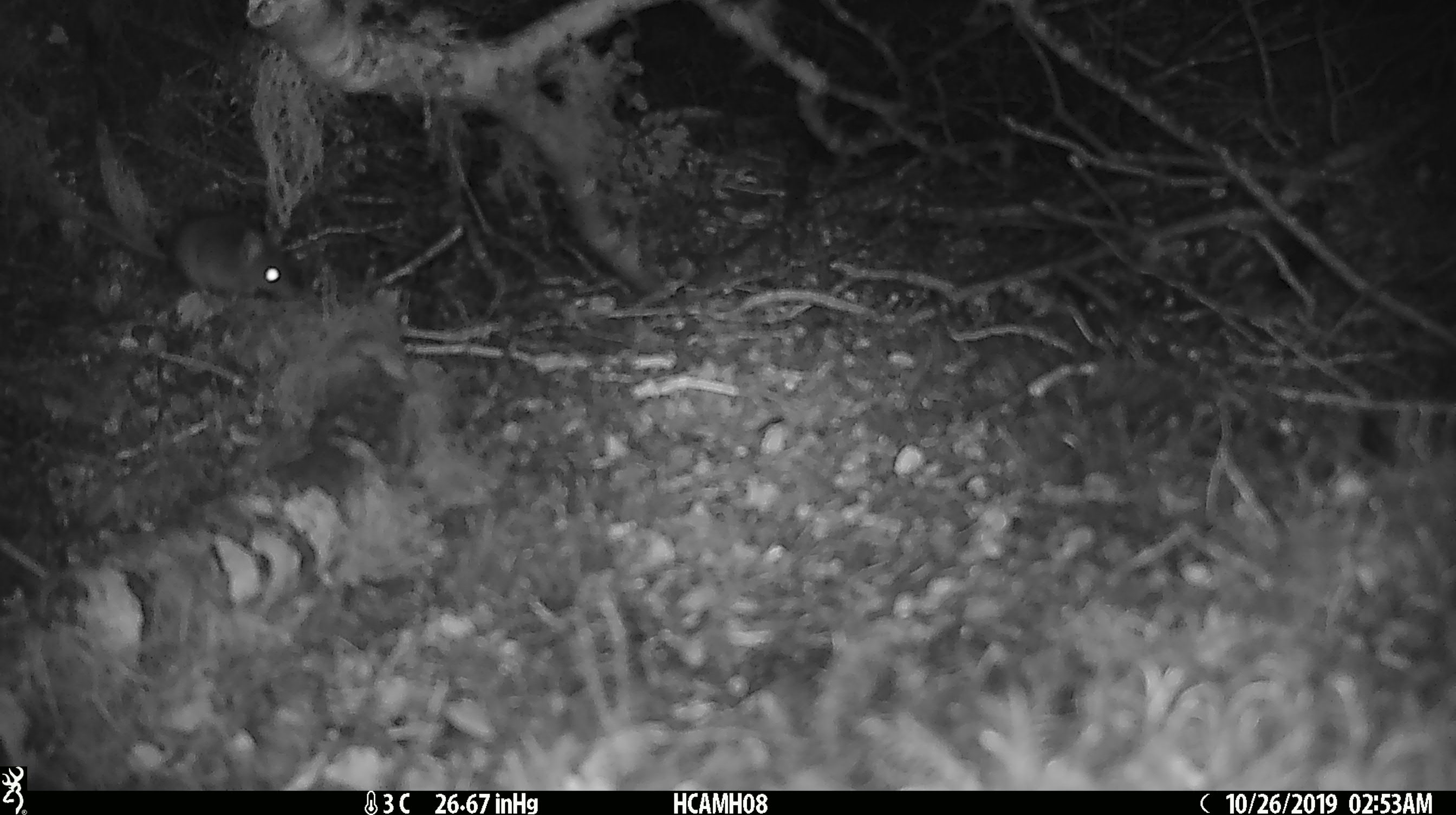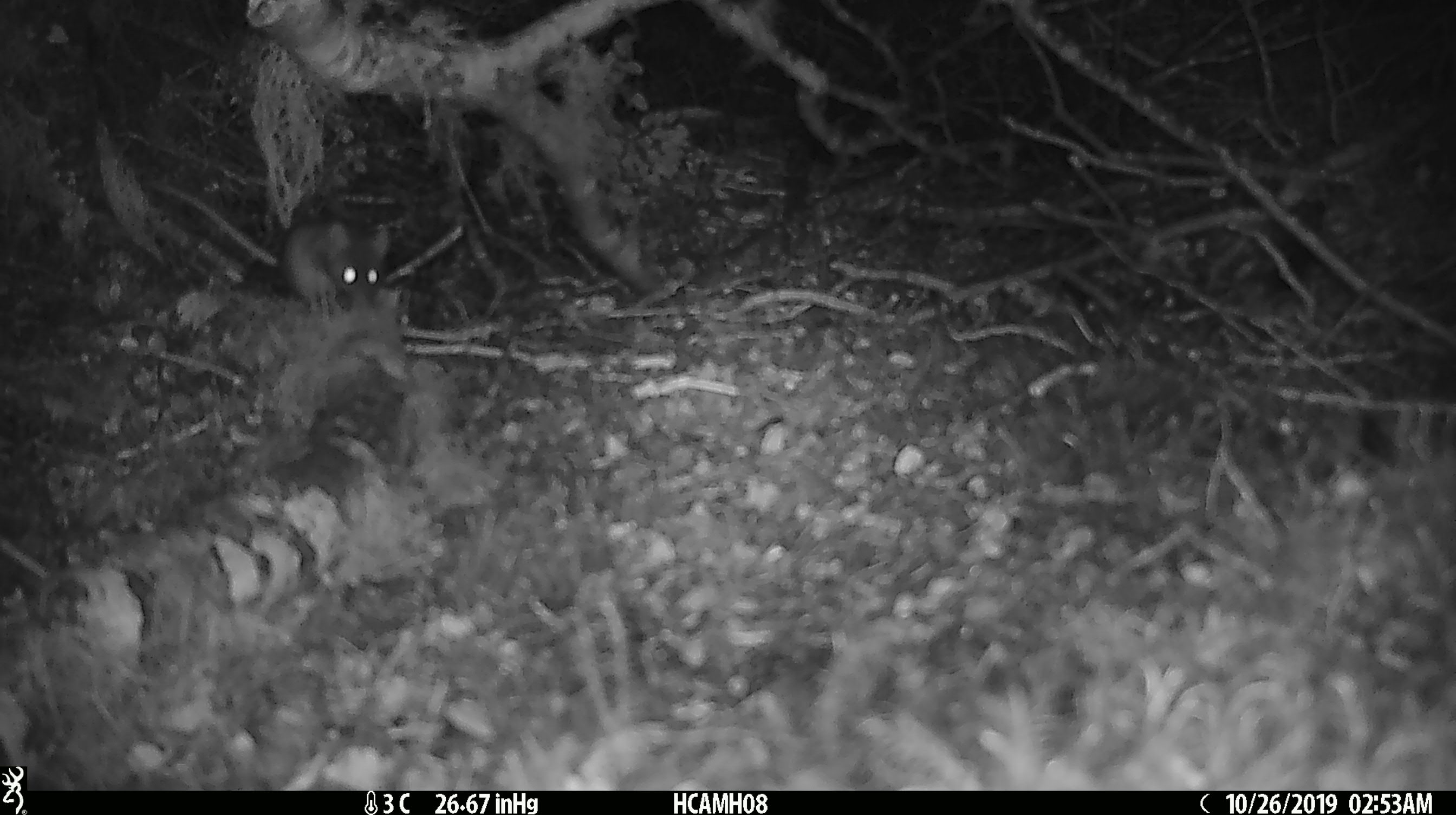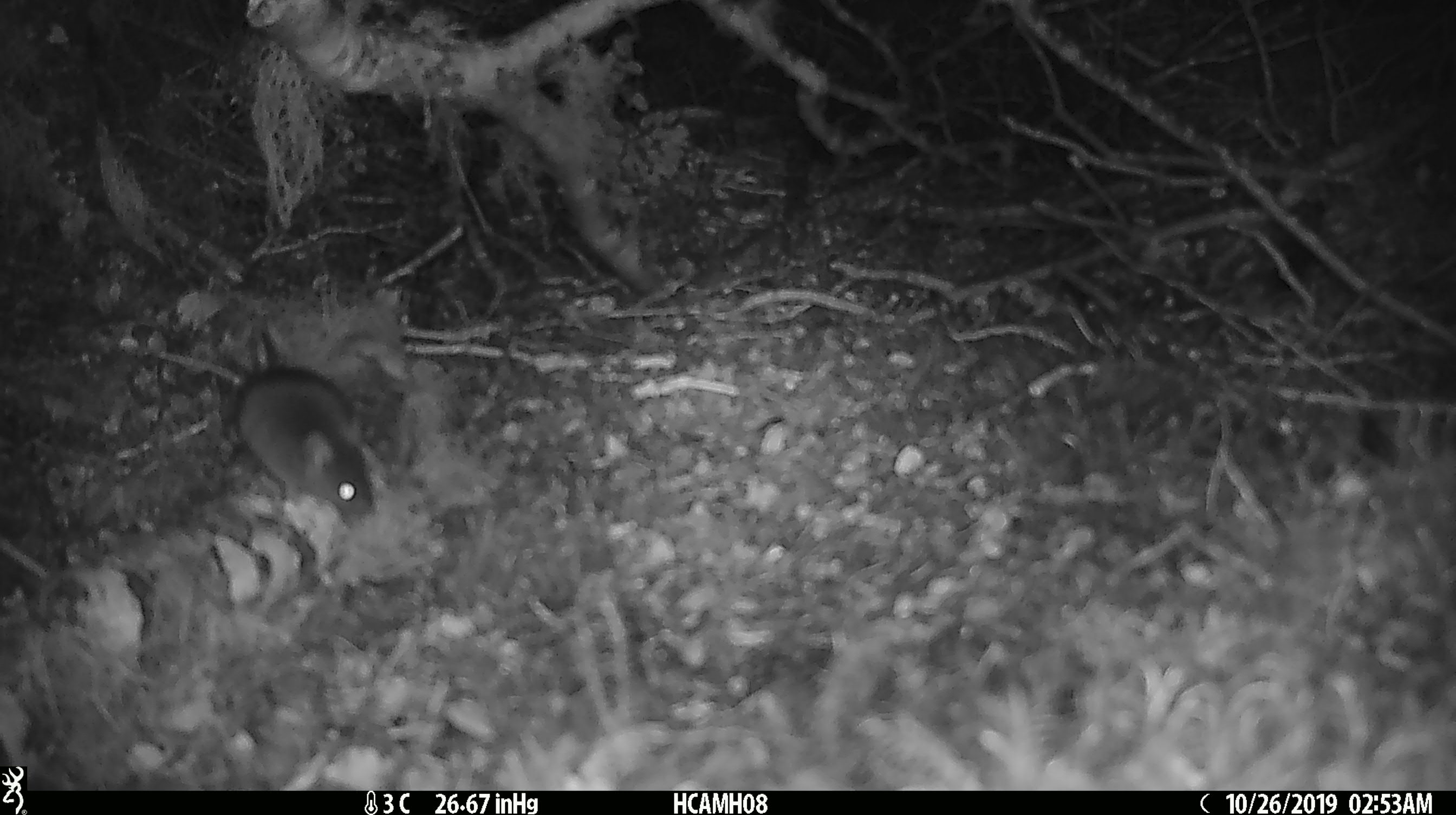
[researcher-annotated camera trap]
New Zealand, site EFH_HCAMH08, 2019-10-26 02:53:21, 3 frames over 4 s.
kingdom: Animalia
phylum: Chordata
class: Mammalia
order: Rodentia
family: Muridae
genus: Mus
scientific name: Mus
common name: mouse